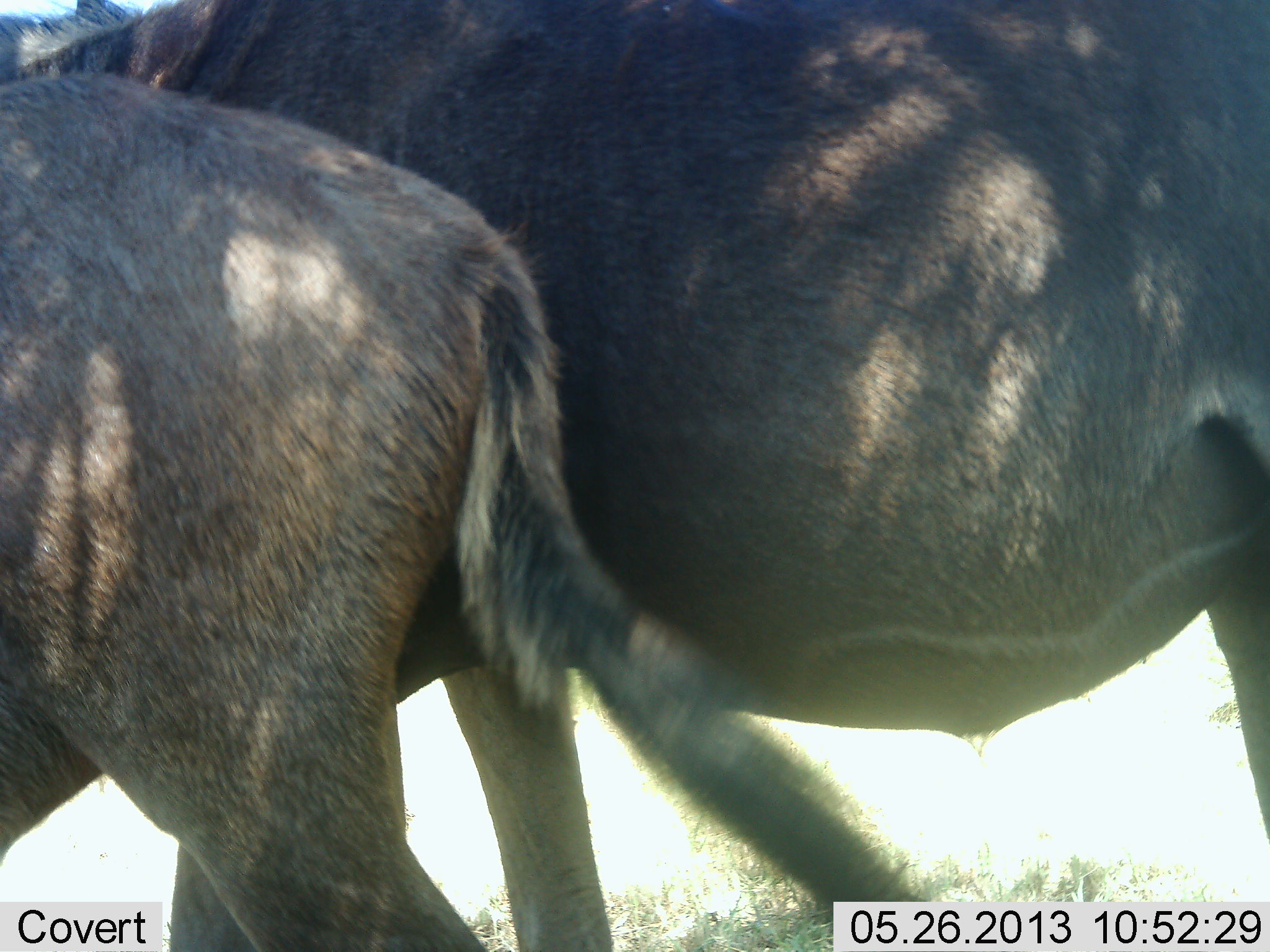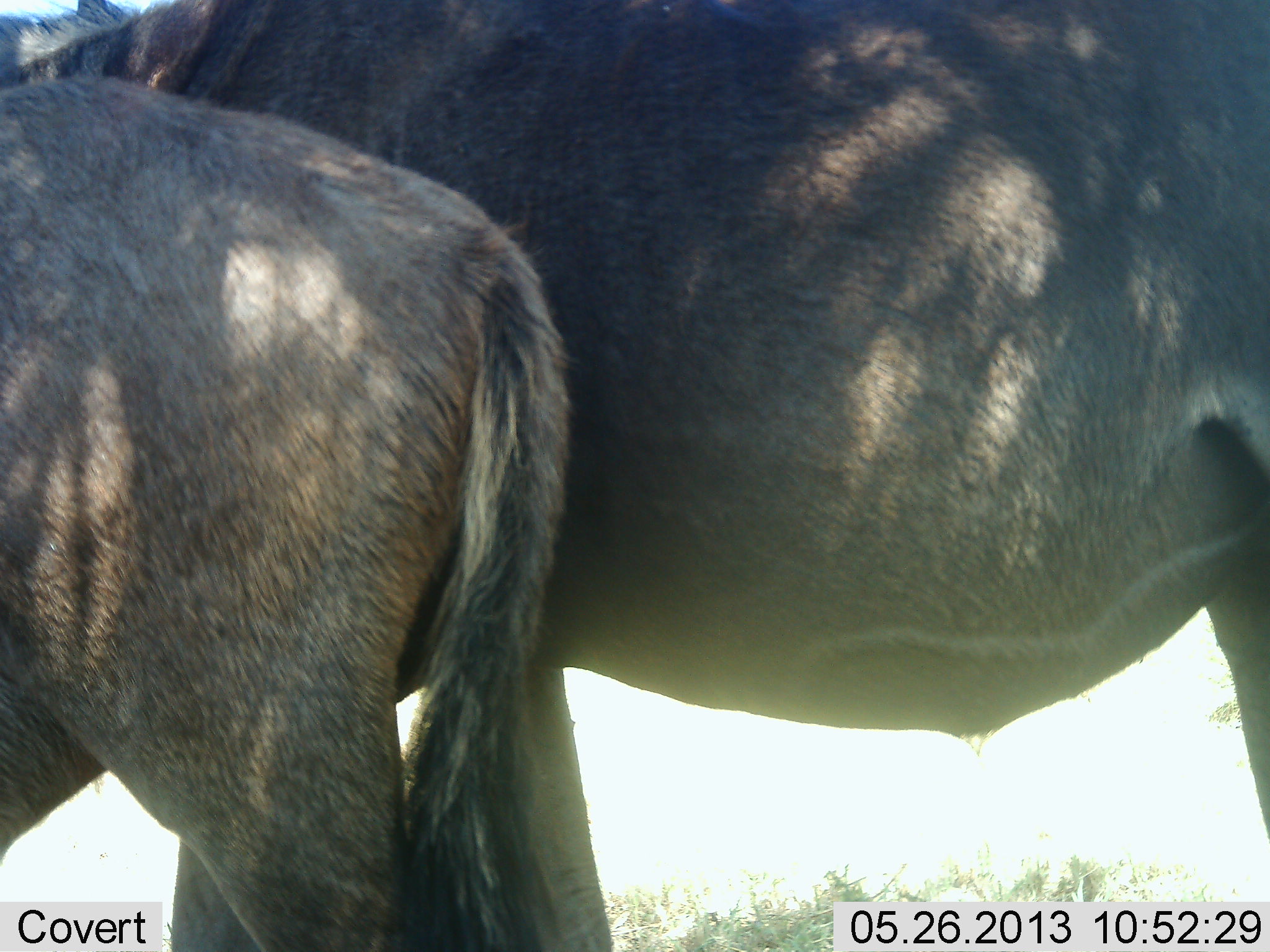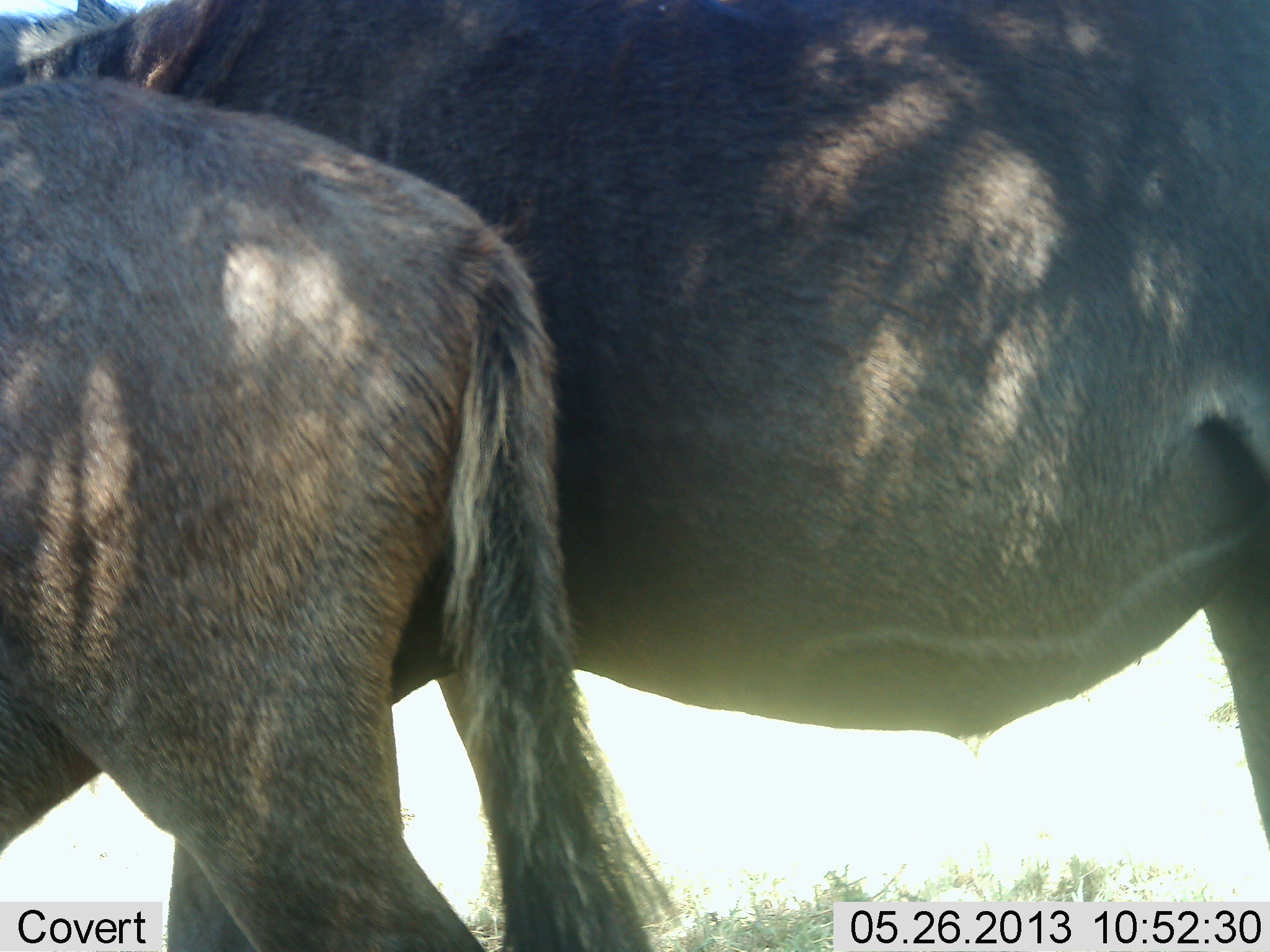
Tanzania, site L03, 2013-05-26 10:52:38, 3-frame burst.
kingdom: Animalia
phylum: Chordata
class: Mammalia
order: Artiodactyla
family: Bovidae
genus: Connochaetes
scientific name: Connochaetes taurinus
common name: blue wildebeest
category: wildebeest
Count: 2.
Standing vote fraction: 95%.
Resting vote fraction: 0%.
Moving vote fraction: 0%.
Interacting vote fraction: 9%.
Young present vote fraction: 82%.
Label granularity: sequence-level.